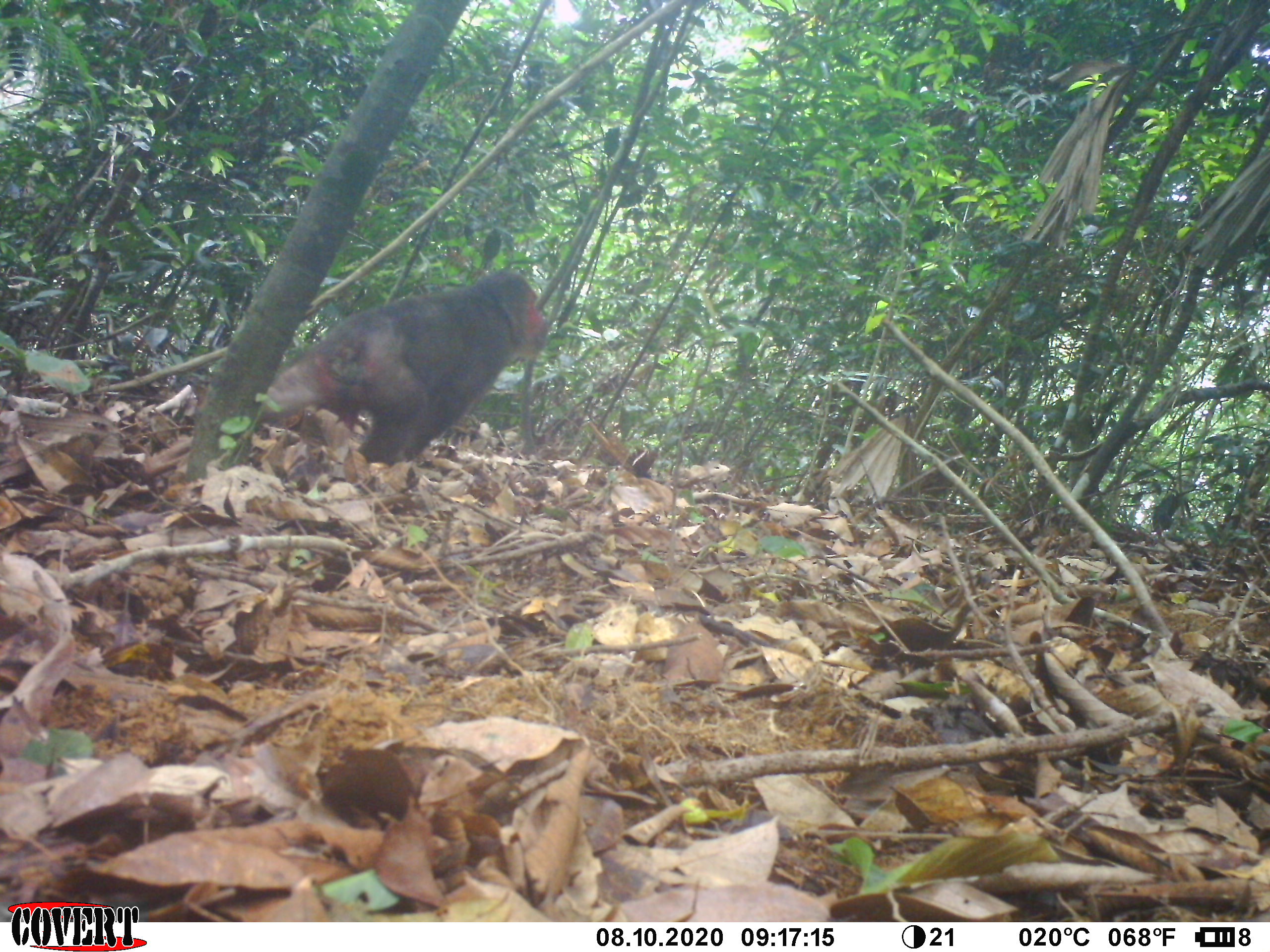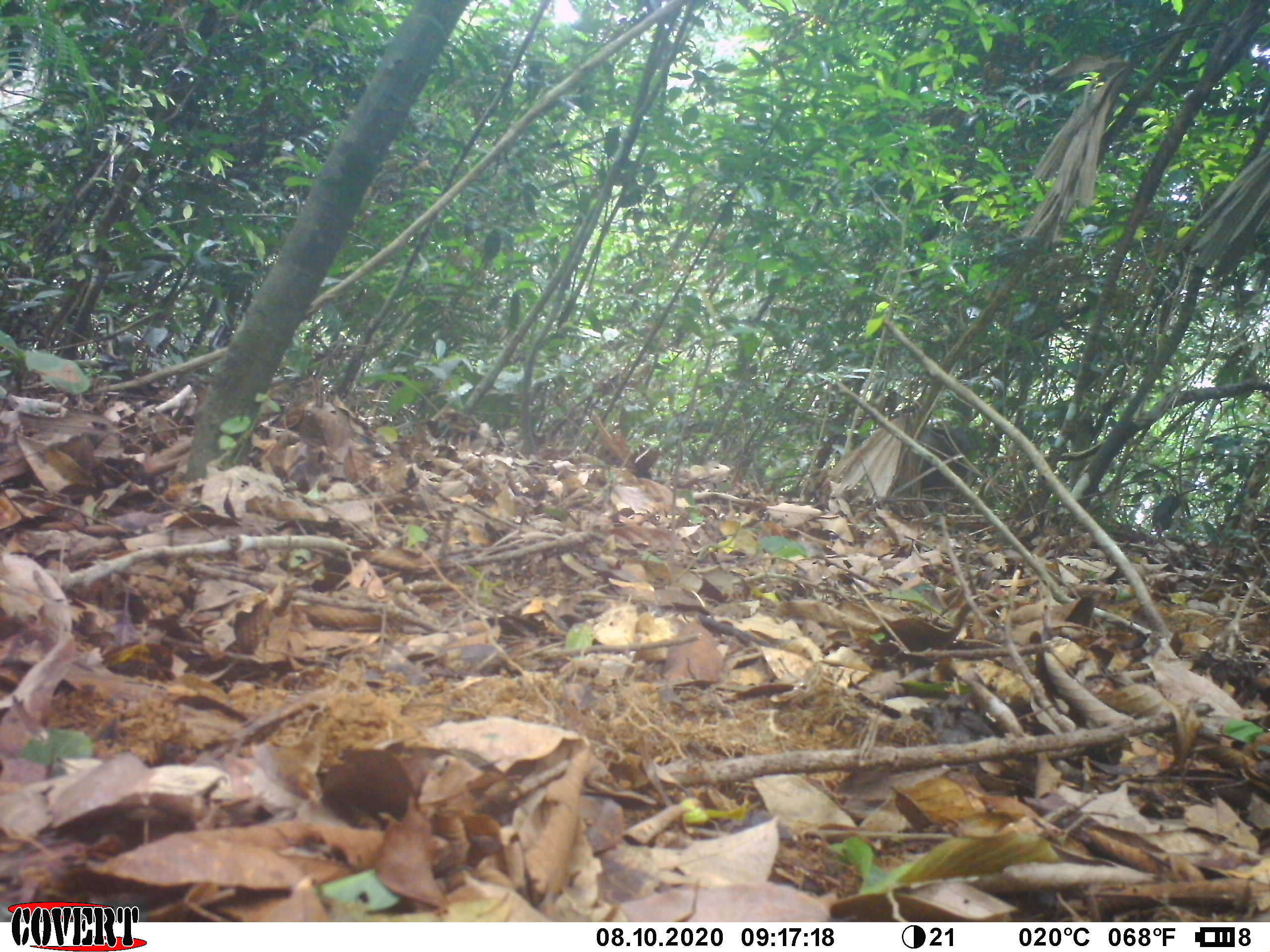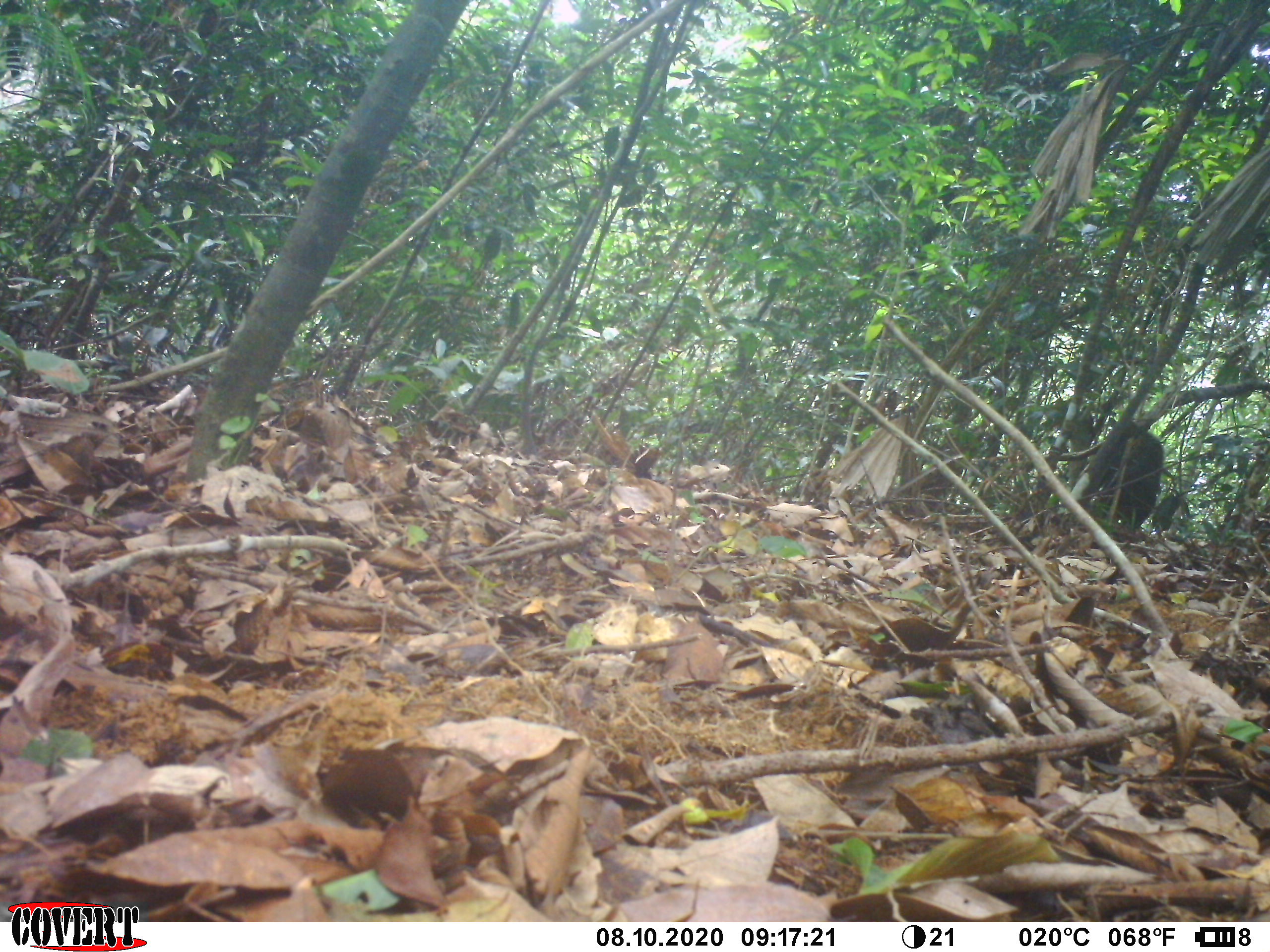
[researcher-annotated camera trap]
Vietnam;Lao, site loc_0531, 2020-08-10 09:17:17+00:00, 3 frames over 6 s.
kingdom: Animalia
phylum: Chordata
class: Mammalia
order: Primates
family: Cercopithecidae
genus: Macaca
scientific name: Macaca arctoides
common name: stump-tailed macaque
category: stump tailed macaque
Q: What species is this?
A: Stump tailed macaque (stump-tailed macaque) (Macaca arctoides).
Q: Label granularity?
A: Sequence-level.